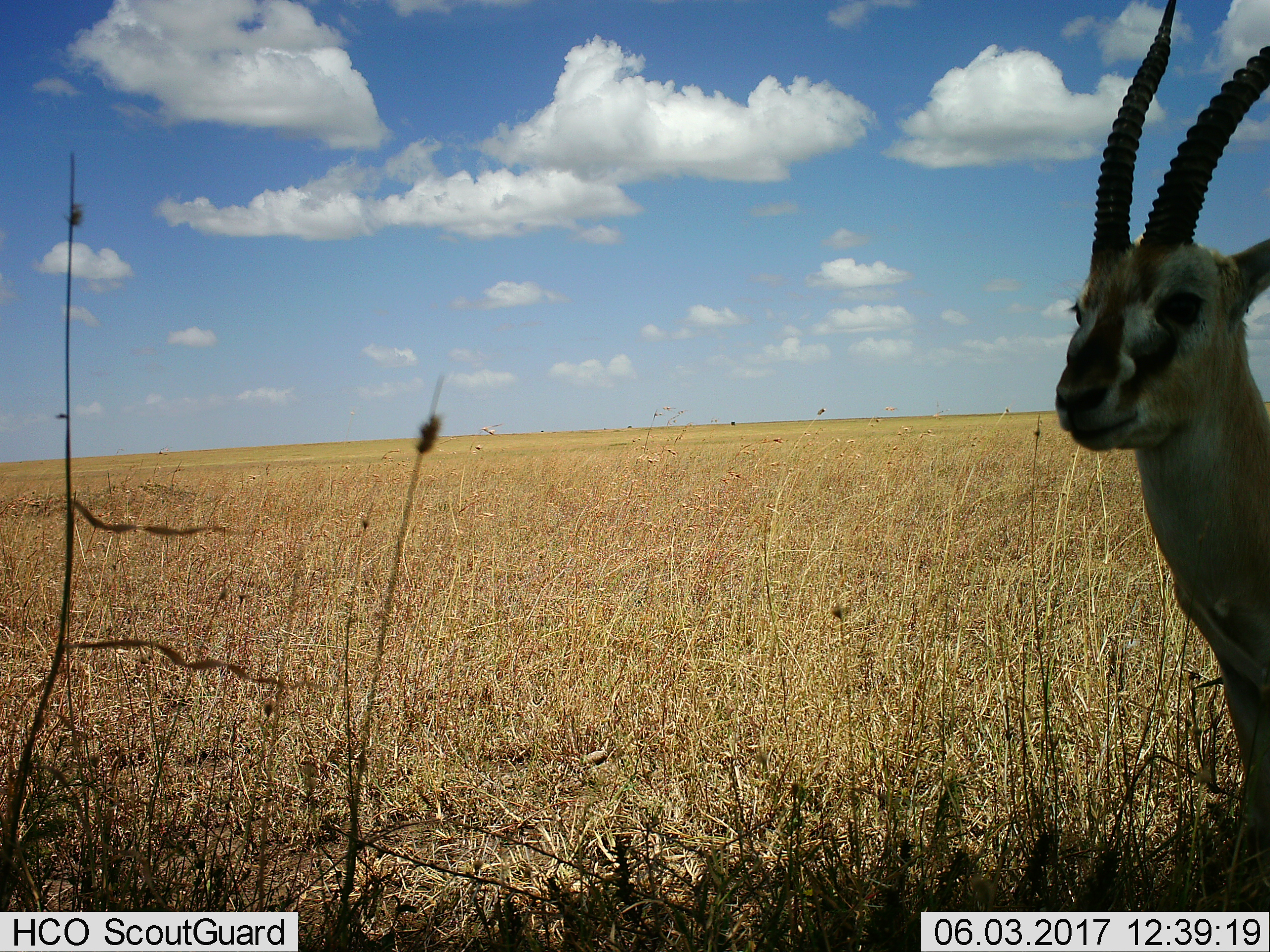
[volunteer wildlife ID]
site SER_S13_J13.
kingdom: Animalia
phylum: Chordata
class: Mammalia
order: Artiodactyla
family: Bovidae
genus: Eudorcas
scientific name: Eudorcas thomsonii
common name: thomson's gazelle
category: gazellethomsons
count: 1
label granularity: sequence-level